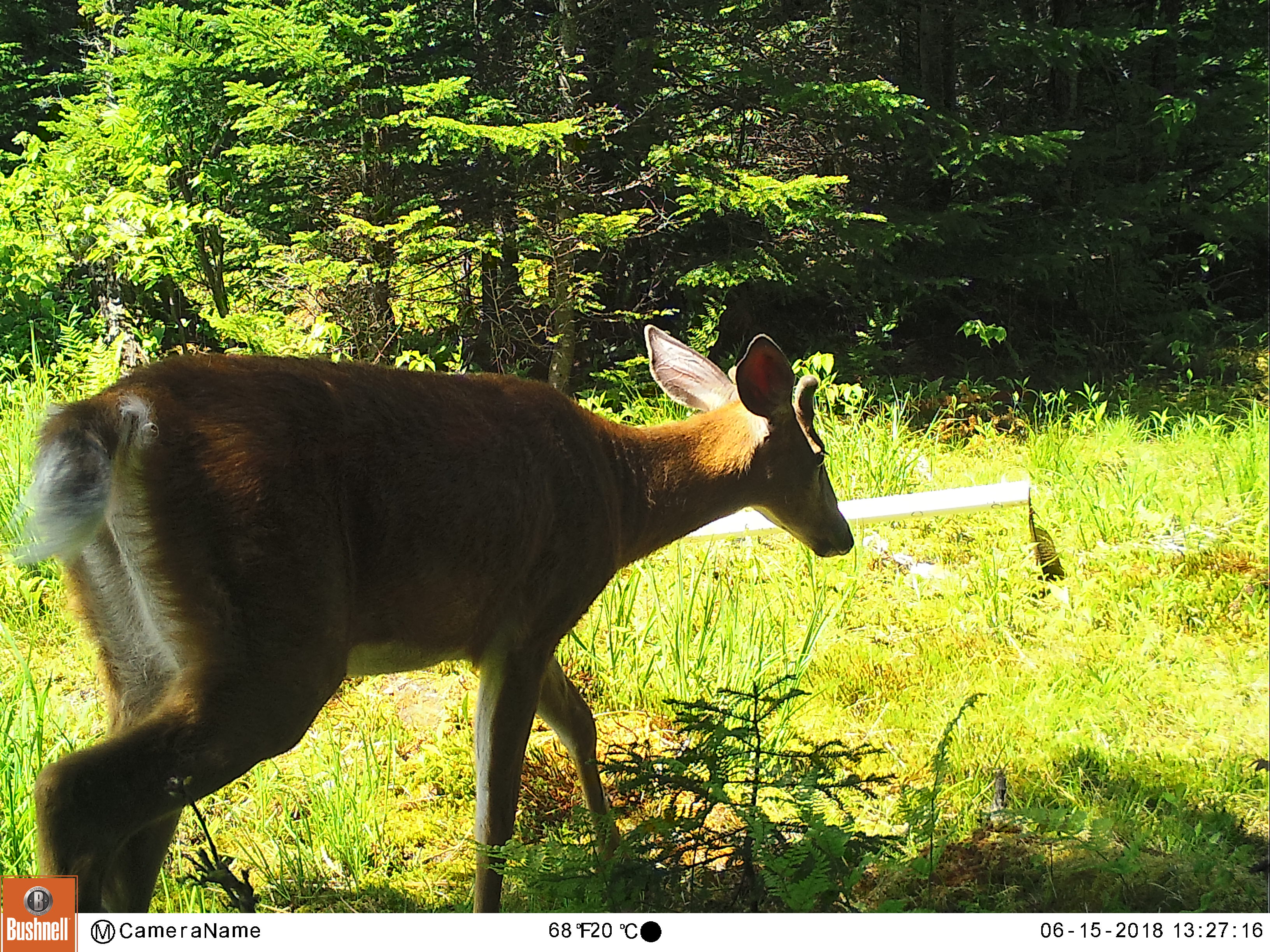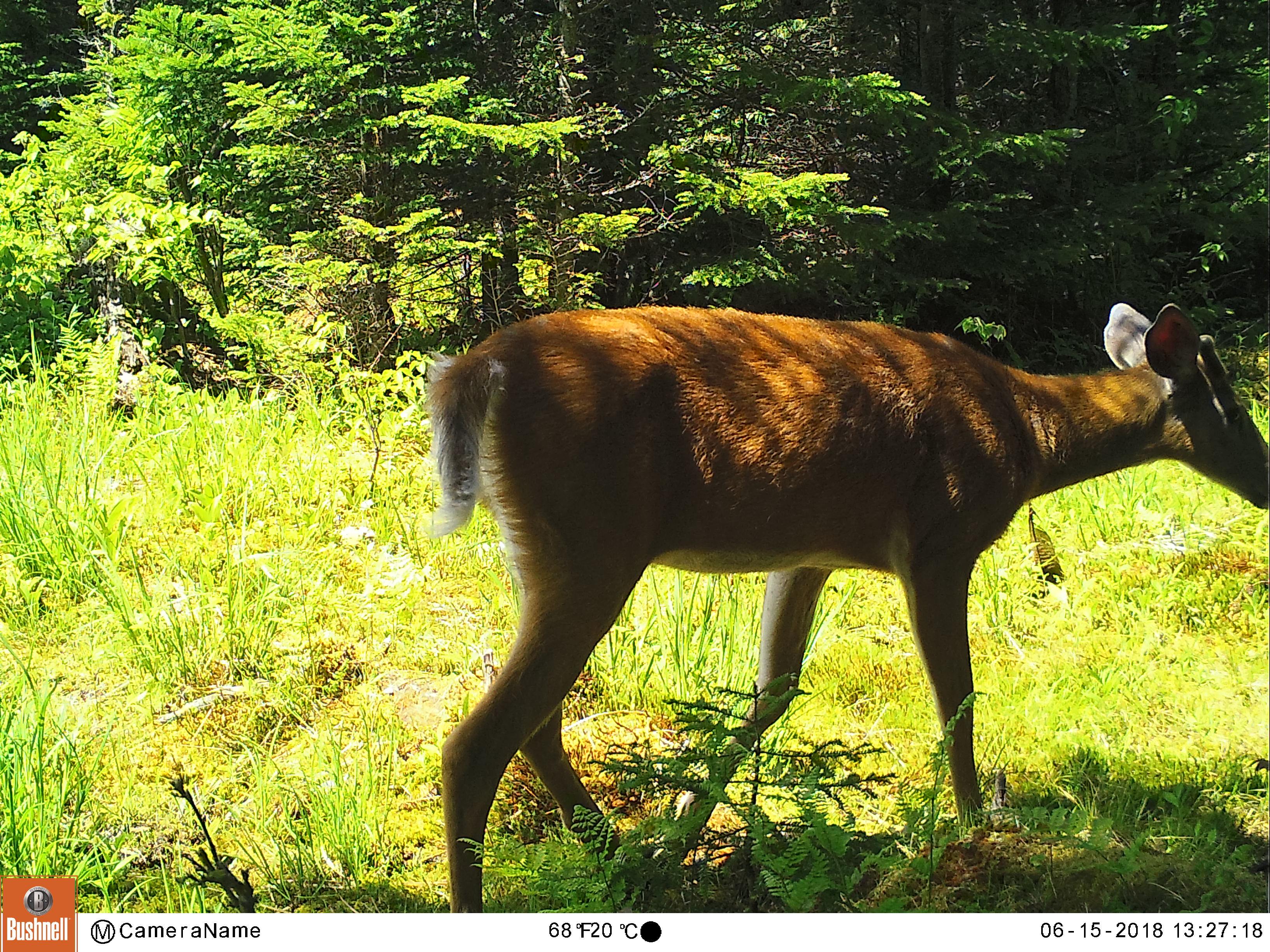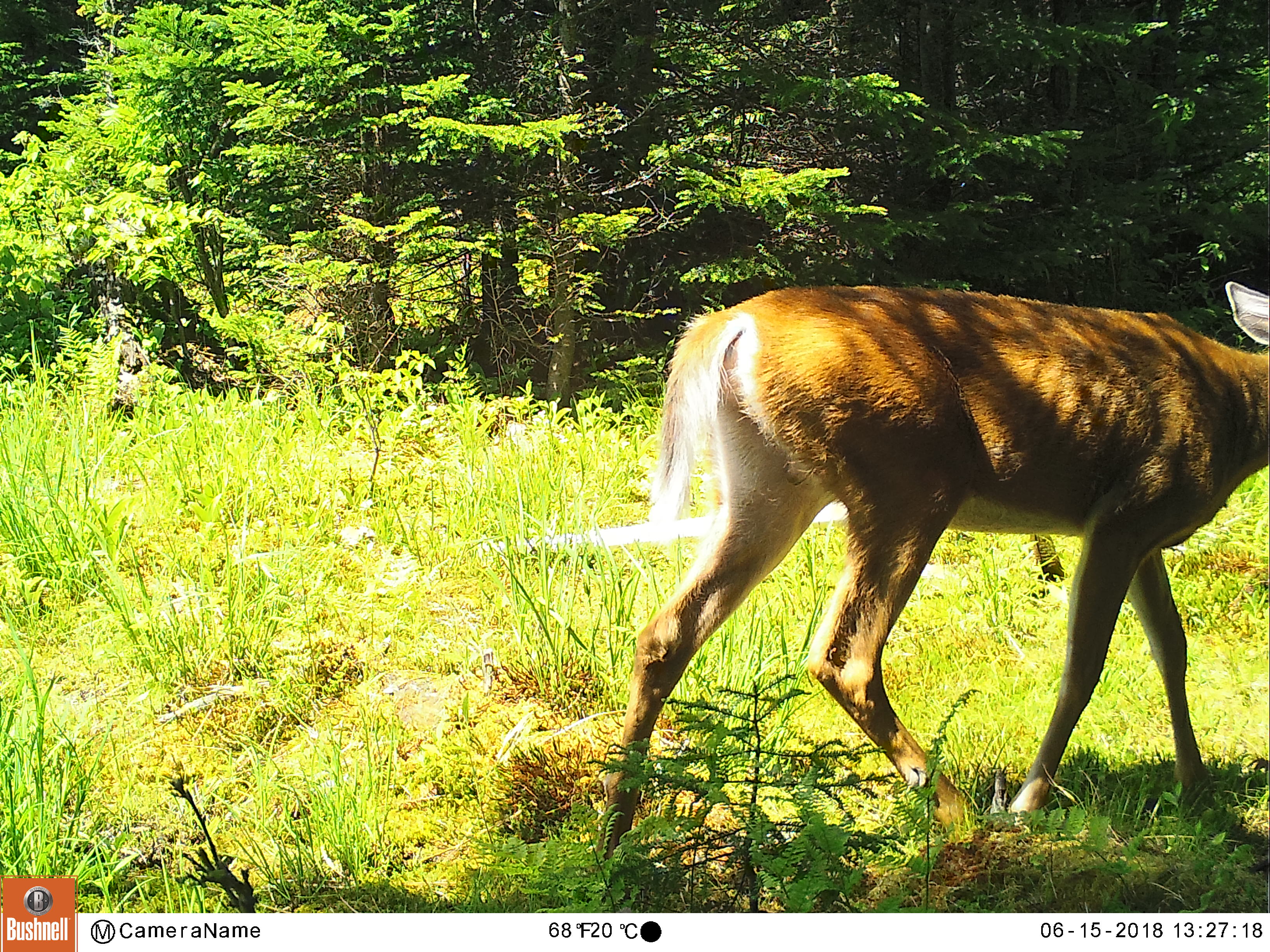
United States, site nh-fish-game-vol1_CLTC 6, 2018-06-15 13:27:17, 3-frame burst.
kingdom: Animalia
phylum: Chordata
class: Mammalia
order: Artiodactyla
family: Cervidae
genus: Odocoileus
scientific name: Odocoileus virginianus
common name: white-tailed deer